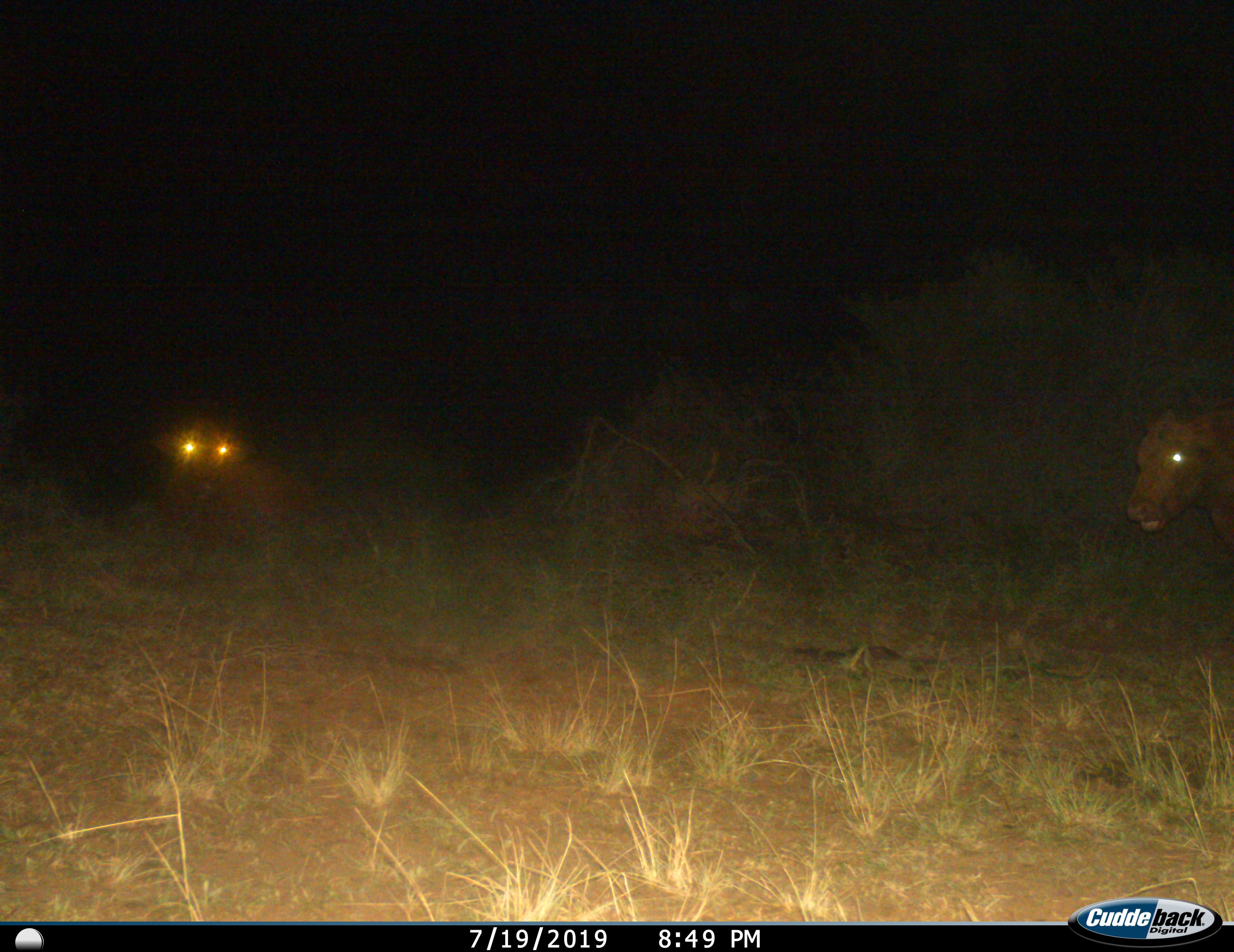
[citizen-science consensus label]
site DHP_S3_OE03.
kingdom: Animalia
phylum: Chordata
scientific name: Vertebrata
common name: domestic animal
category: domesticanimal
Domesticanimal (domestic animal) (Vertebrata), count 2. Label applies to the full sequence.